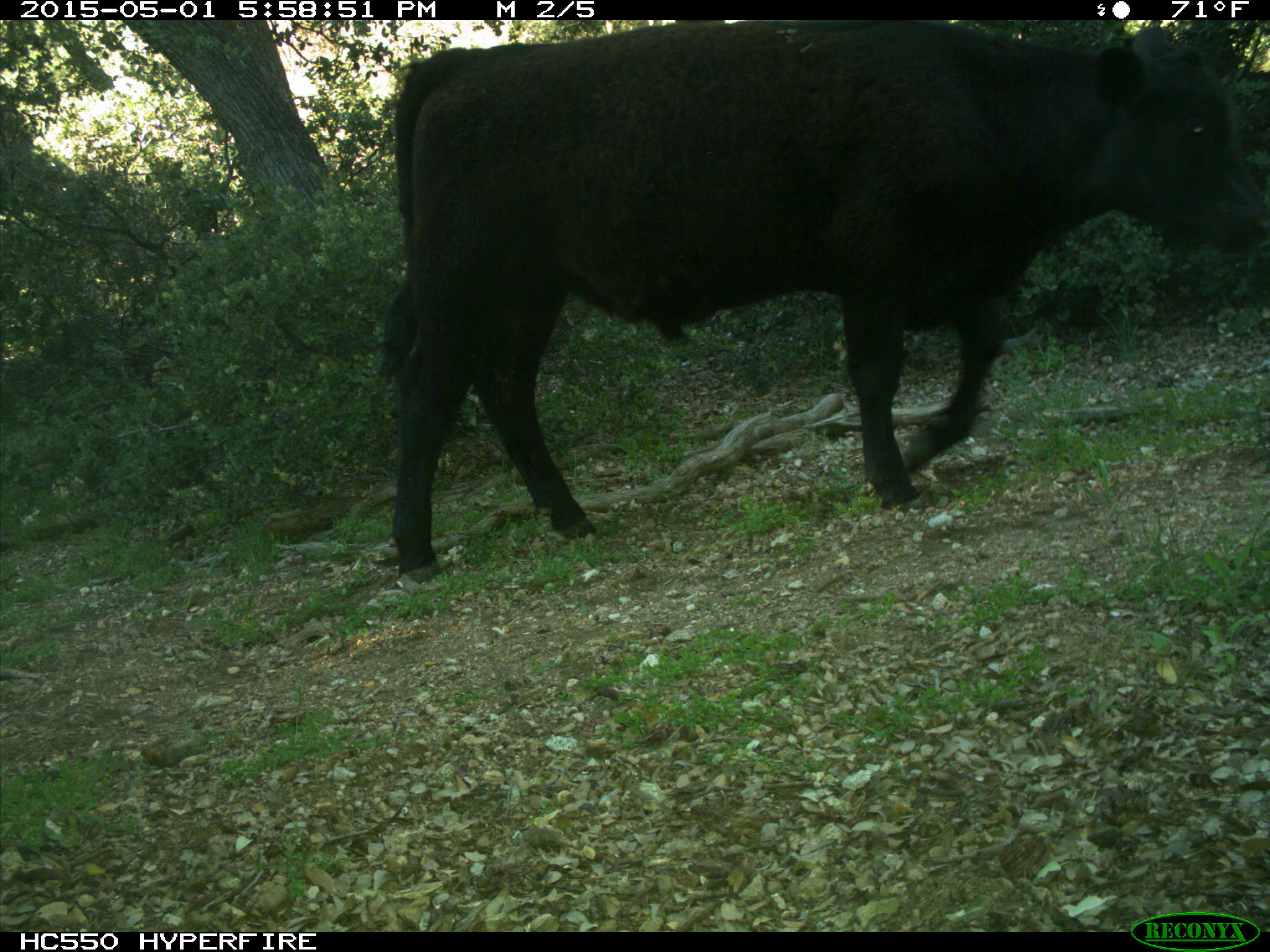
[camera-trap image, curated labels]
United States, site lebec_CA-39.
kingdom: Animalia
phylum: Chordata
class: Mammalia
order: Artiodactyla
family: Bovidae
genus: Bos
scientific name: Bos taurus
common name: domestic cow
Bos taurus (domestic cow).